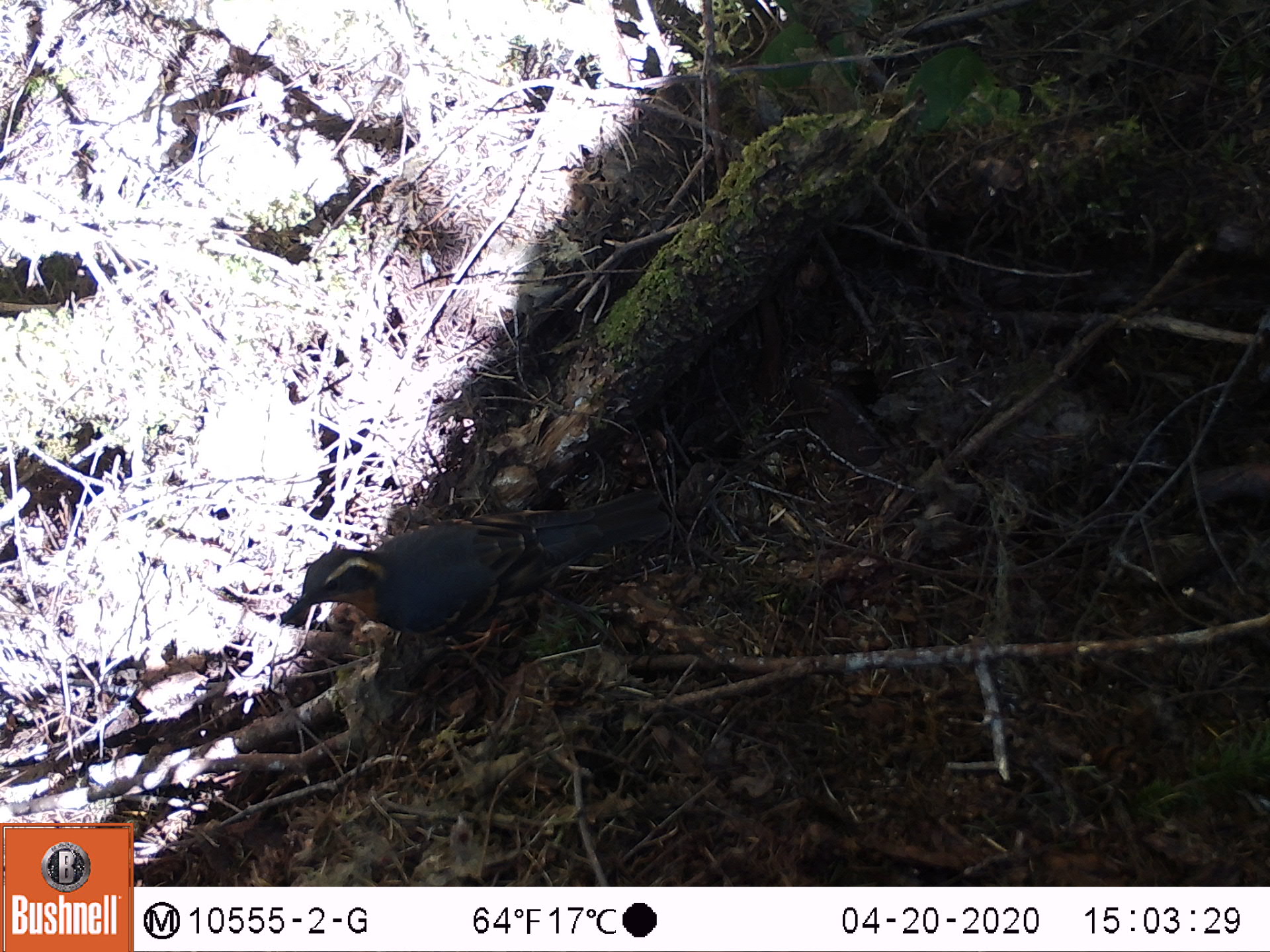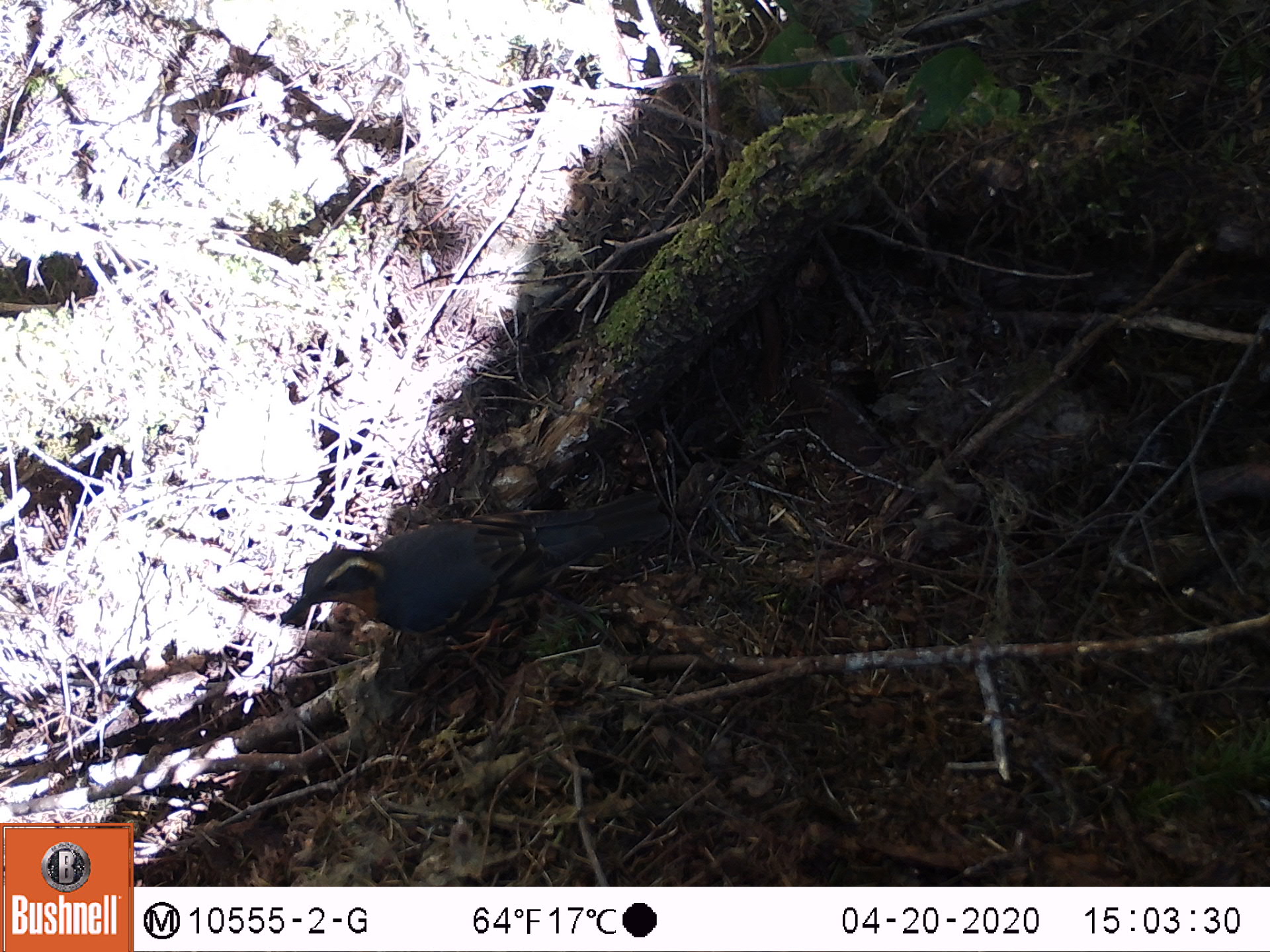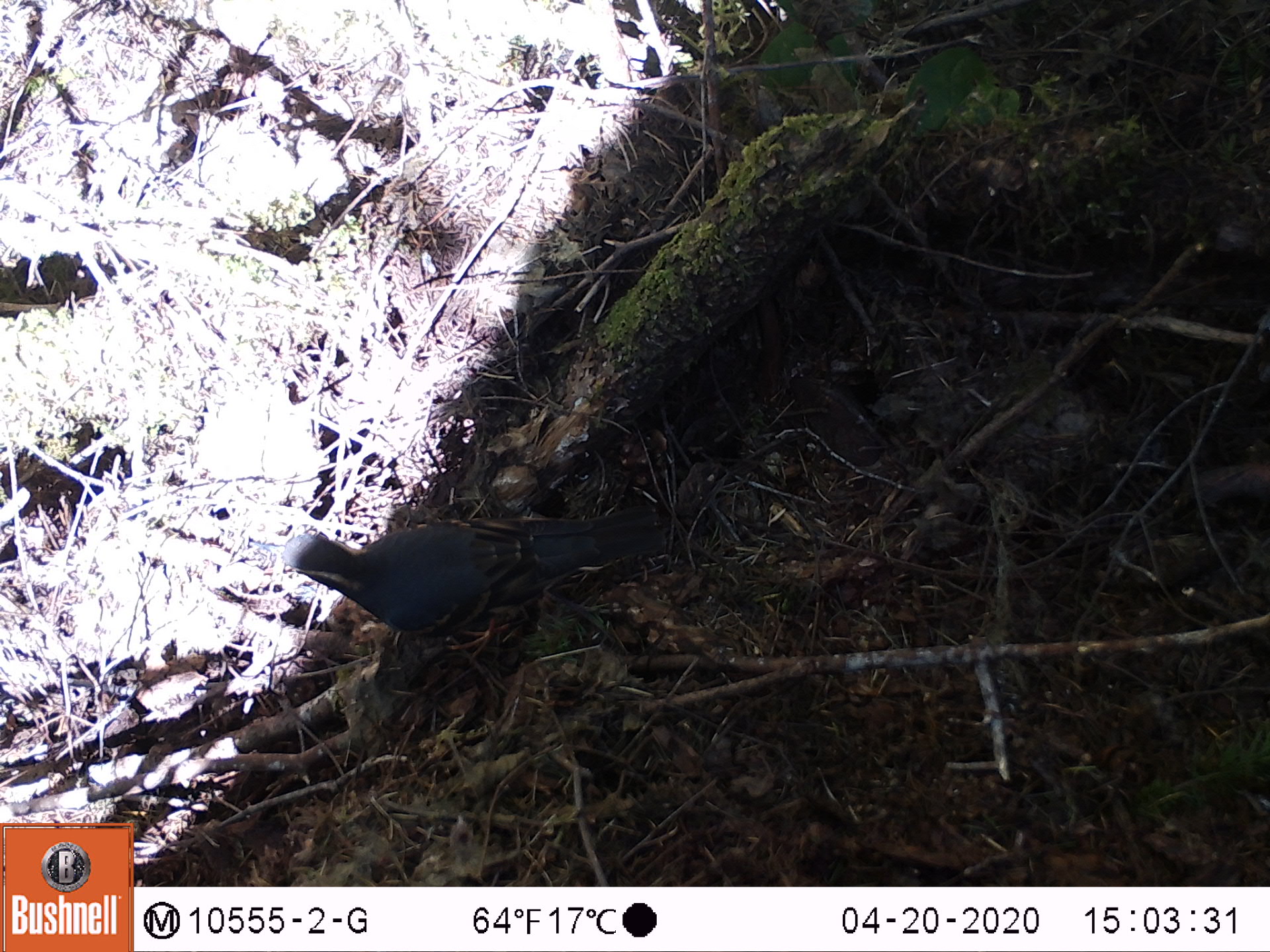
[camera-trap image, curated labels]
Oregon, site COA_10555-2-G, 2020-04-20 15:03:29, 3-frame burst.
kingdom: Animalia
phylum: Chordata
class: Aves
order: Passeriformes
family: Turdidae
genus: Ixoreus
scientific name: Ixoreus naevius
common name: varied thrush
Varied thrush (Ixoreus naevius).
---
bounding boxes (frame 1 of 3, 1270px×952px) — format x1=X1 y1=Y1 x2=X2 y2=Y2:
varied thrush: x1=264 y1=502 x2=605 y2=683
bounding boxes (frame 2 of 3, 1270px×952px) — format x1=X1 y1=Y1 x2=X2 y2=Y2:
varied thrush: x1=276 y1=492 x2=624 y2=696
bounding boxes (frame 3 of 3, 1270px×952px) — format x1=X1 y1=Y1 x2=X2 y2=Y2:
varied thrush: x1=280 y1=508 x2=649 y2=667